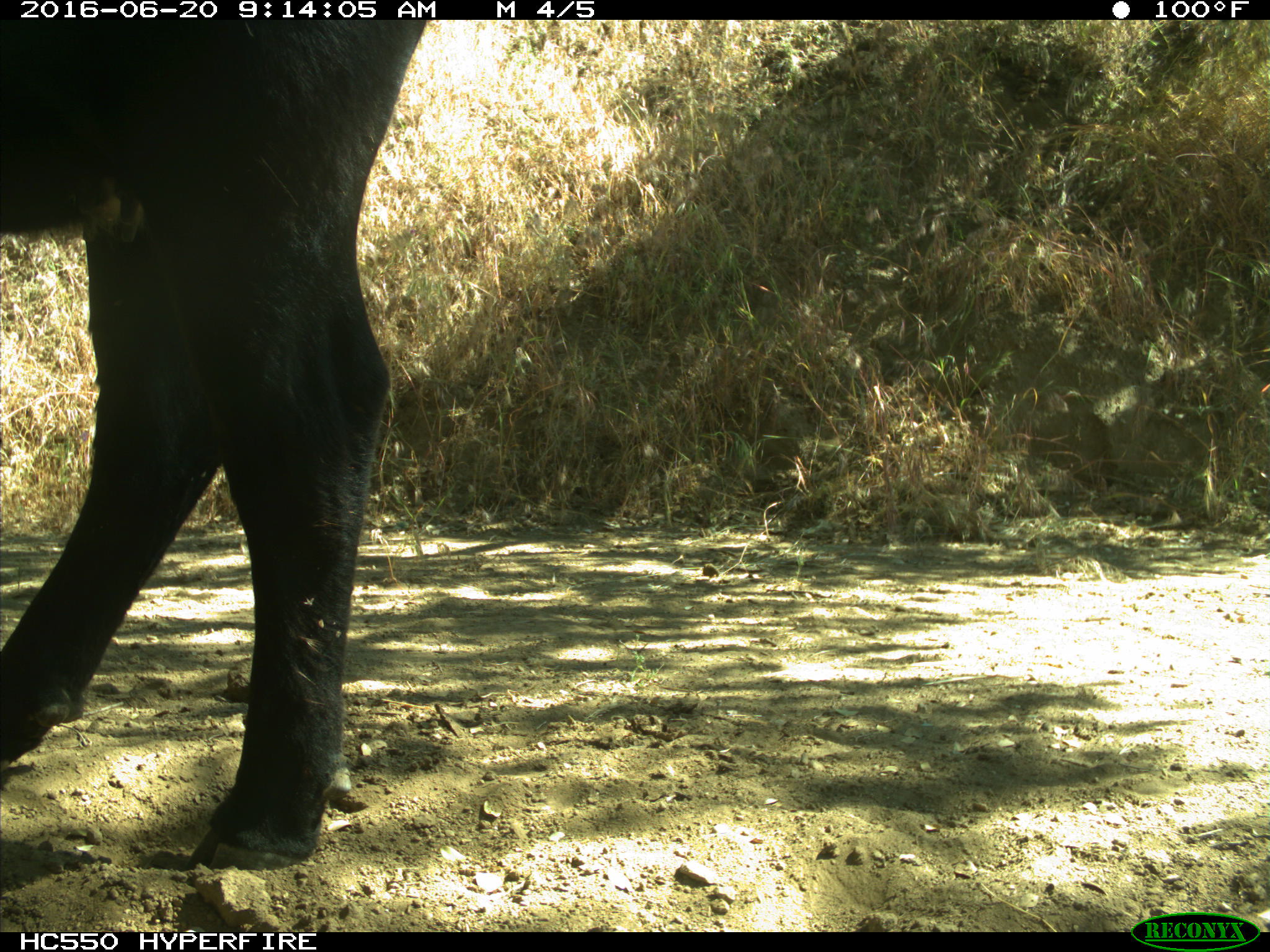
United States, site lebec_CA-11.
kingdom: Animalia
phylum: Chordata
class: Mammalia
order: Artiodactyla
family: Bovidae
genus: Bos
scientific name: Bos taurus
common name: domestic cow